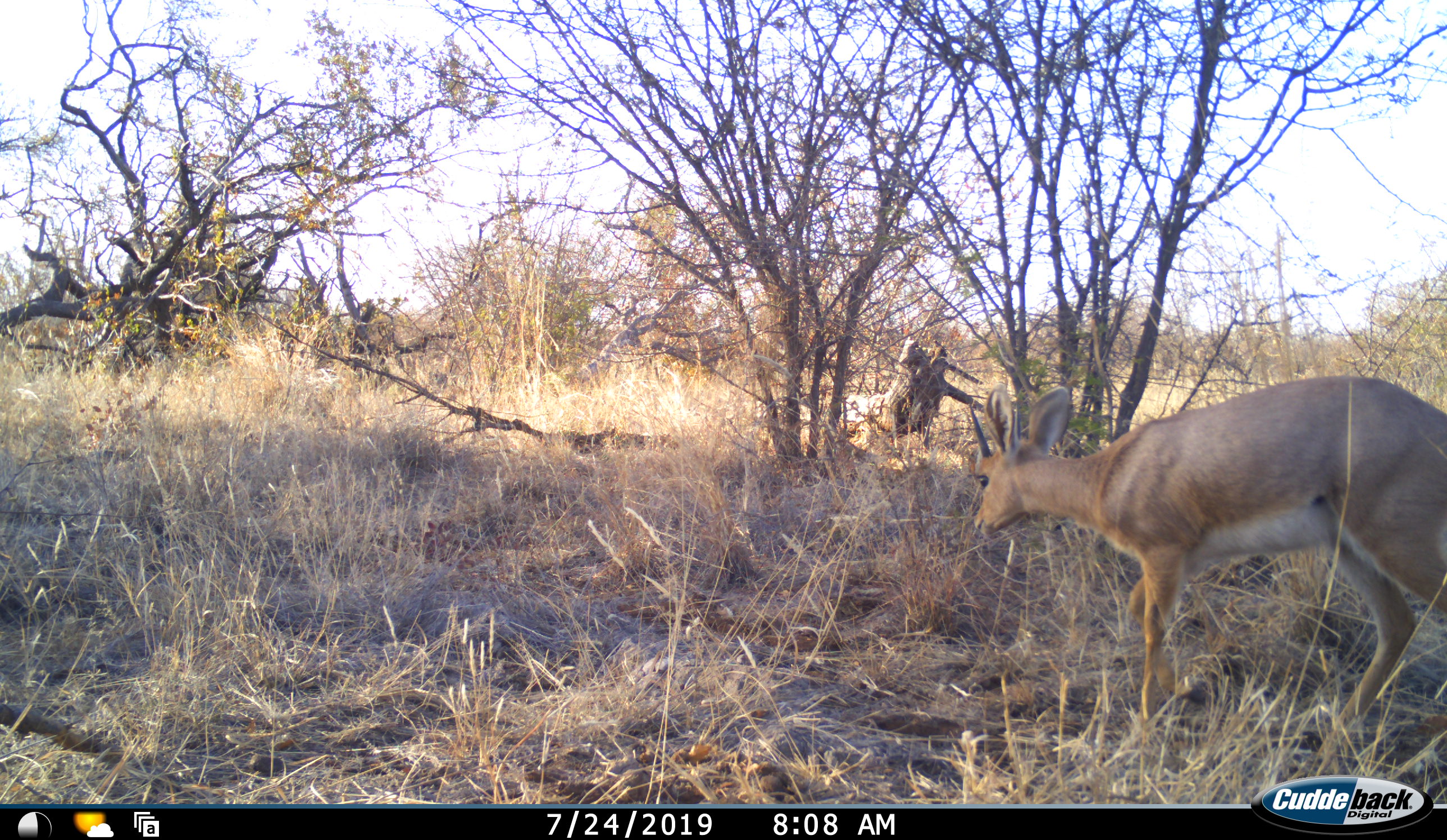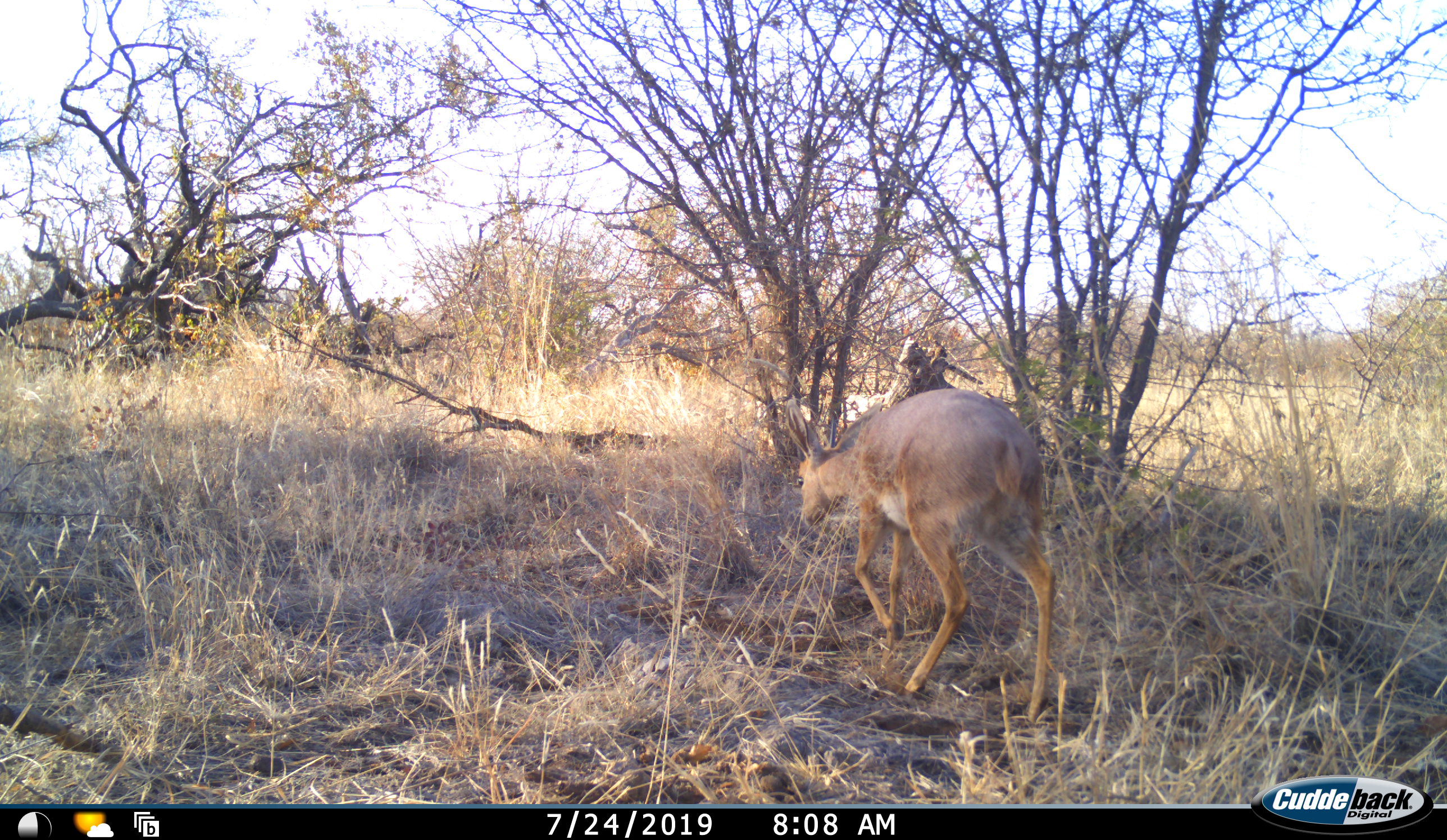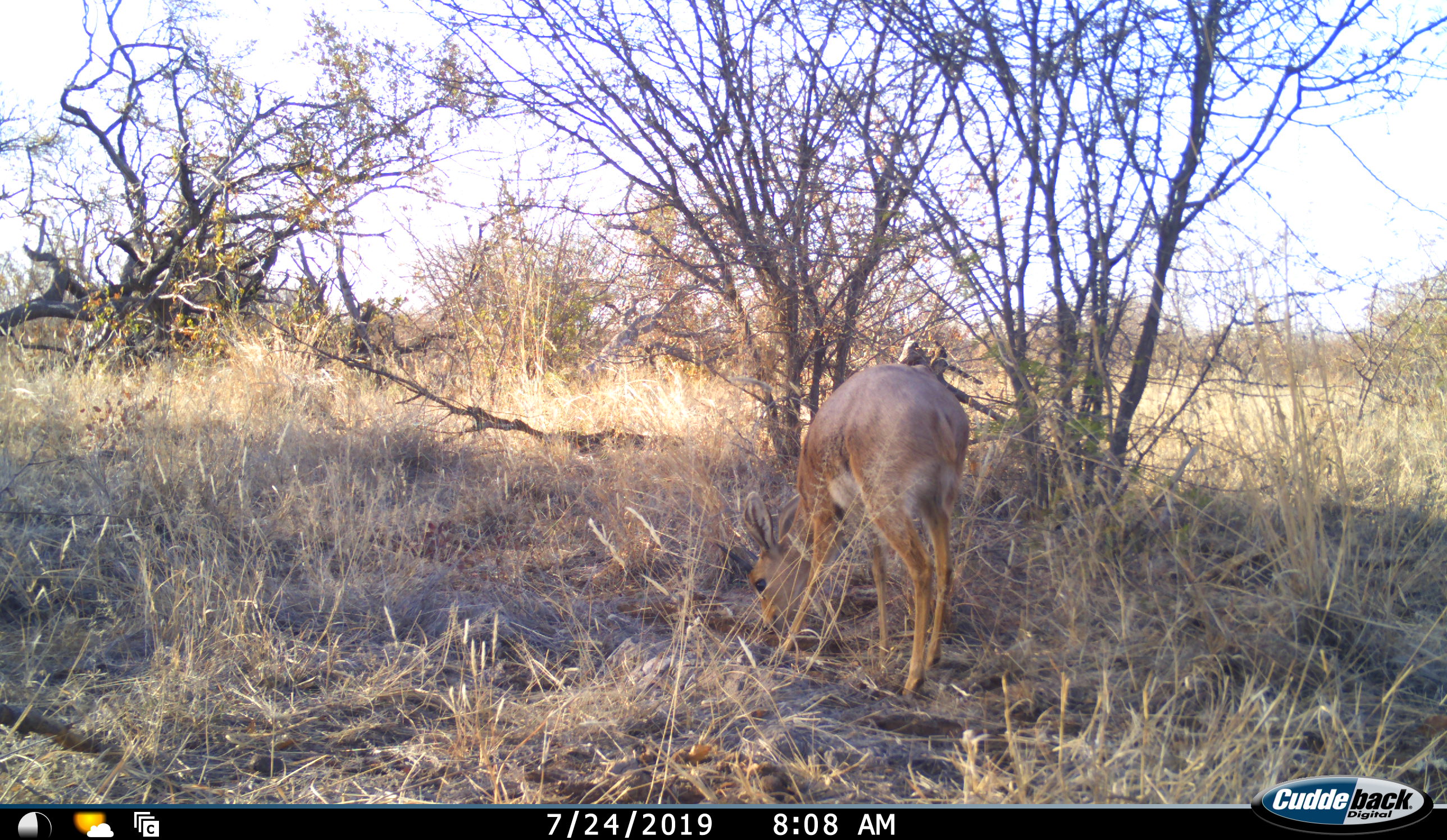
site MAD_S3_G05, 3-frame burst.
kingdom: Animalia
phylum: Chordata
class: Mammalia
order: Artiodactyla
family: Bovidae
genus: Raphicerus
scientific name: Raphicerus campestris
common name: steenbok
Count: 1.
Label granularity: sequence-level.